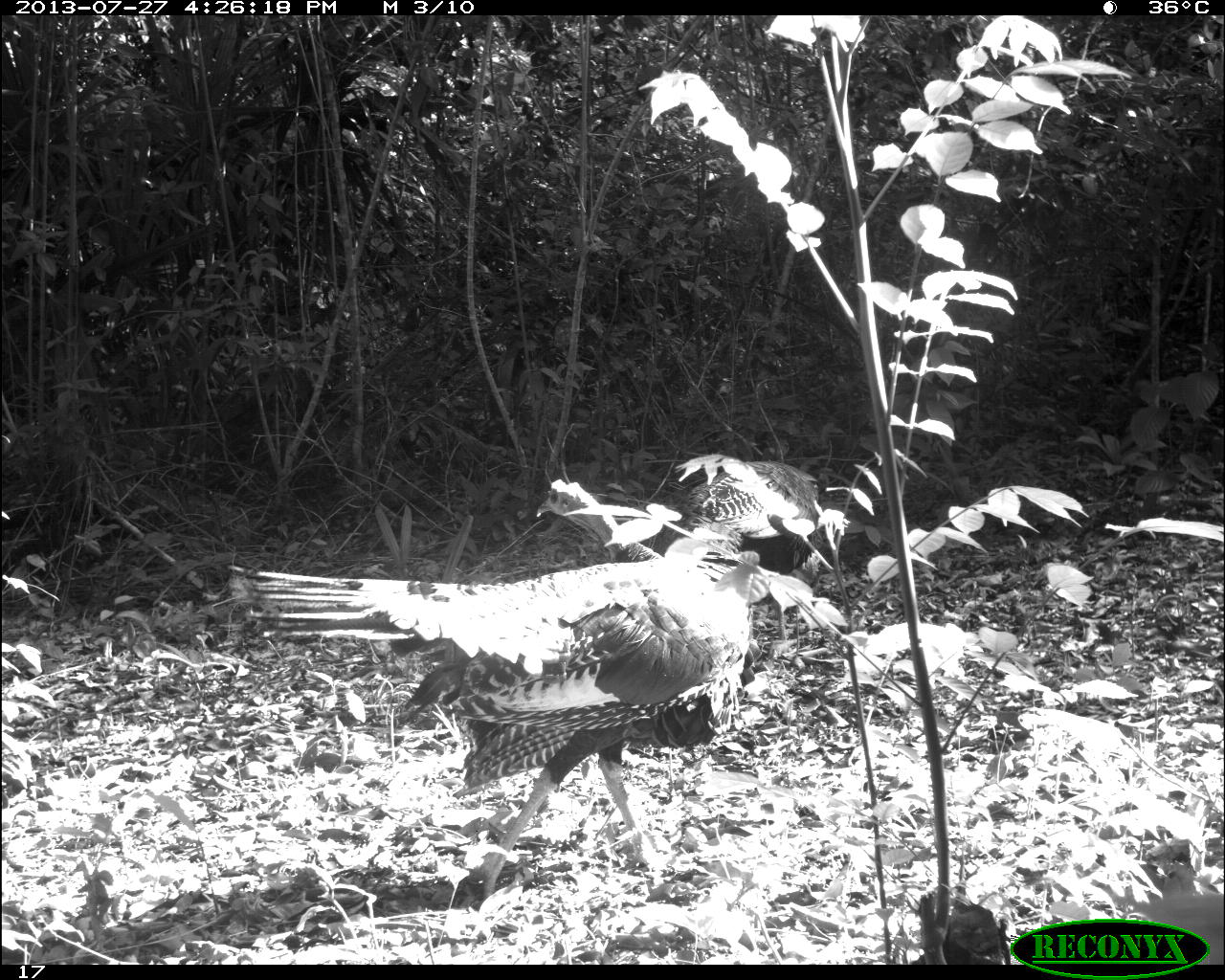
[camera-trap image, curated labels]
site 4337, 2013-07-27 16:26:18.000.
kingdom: Animalia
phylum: Chordata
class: Aves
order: Galliformes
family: Phasianidae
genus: Meleagris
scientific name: Meleagris ocellata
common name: ocellated turkey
Meleagris ocellata (ocellated turkey), count 2, sex male.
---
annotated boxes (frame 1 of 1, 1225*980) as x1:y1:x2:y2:
meleagris ocellata: 239:551:757:897; 654:459:841:643; 534:477:661:562